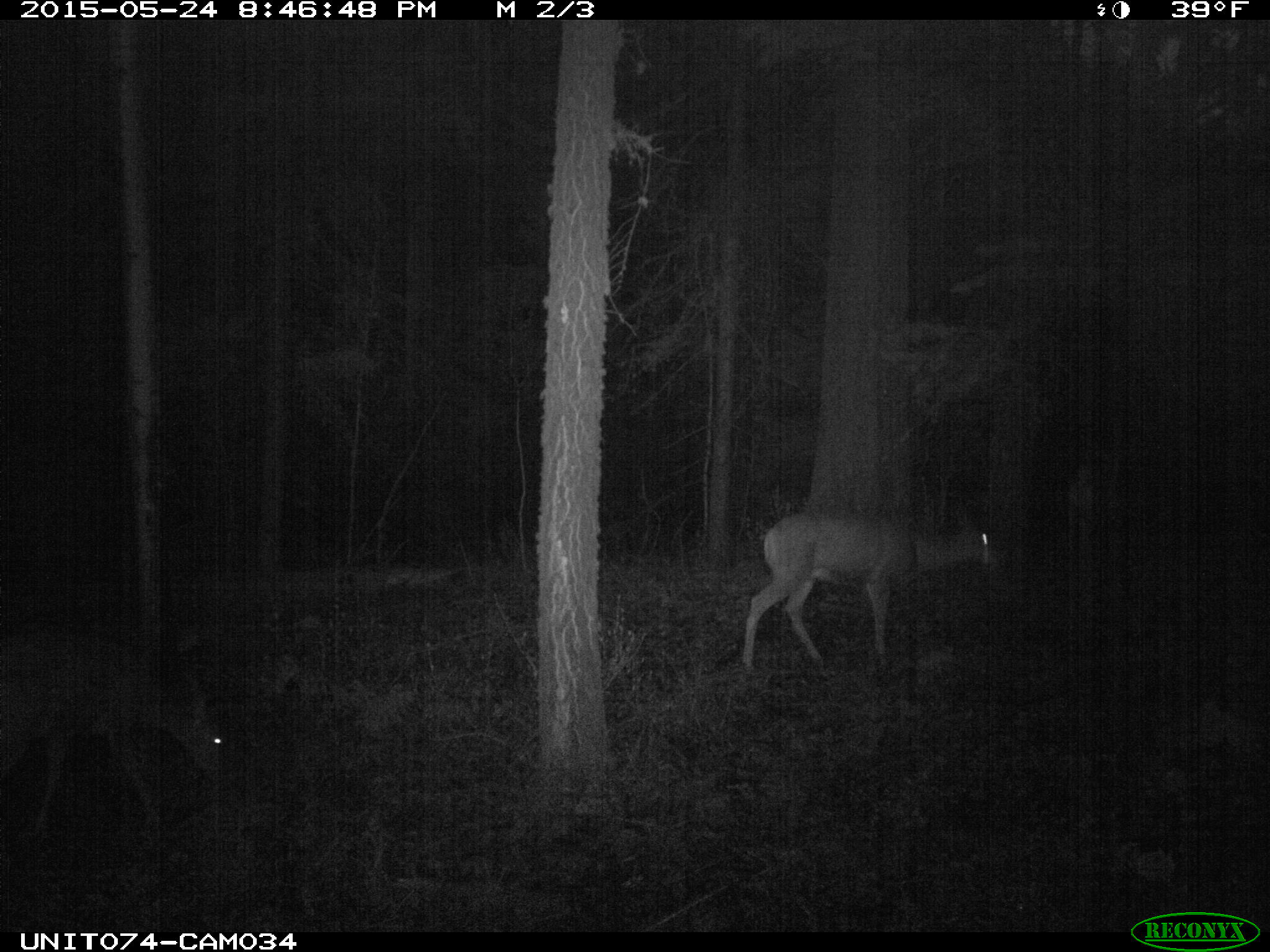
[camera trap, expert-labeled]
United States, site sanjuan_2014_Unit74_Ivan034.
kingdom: Animalia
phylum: Chordata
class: Mammalia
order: Artiodactyla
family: Cervidae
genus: Odocoileus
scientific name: Odocoileus hemionus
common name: mule deer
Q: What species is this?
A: Odocoileus hemionus (mule deer).